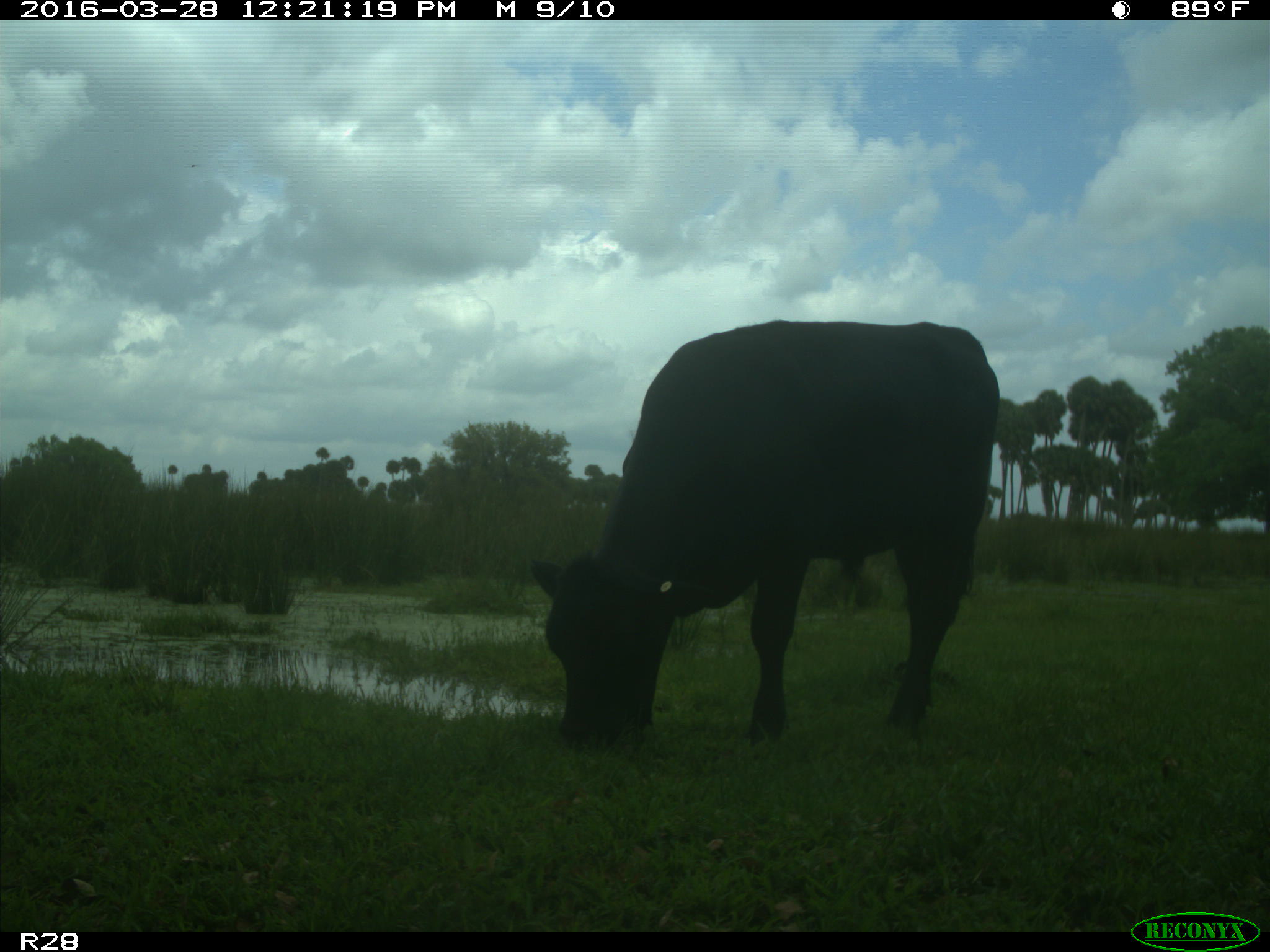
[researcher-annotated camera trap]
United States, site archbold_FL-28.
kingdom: Animalia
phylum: Chordata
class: Mammalia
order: Artiodactyla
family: Bovidae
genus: Bos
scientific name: Bos taurus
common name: domestic cow